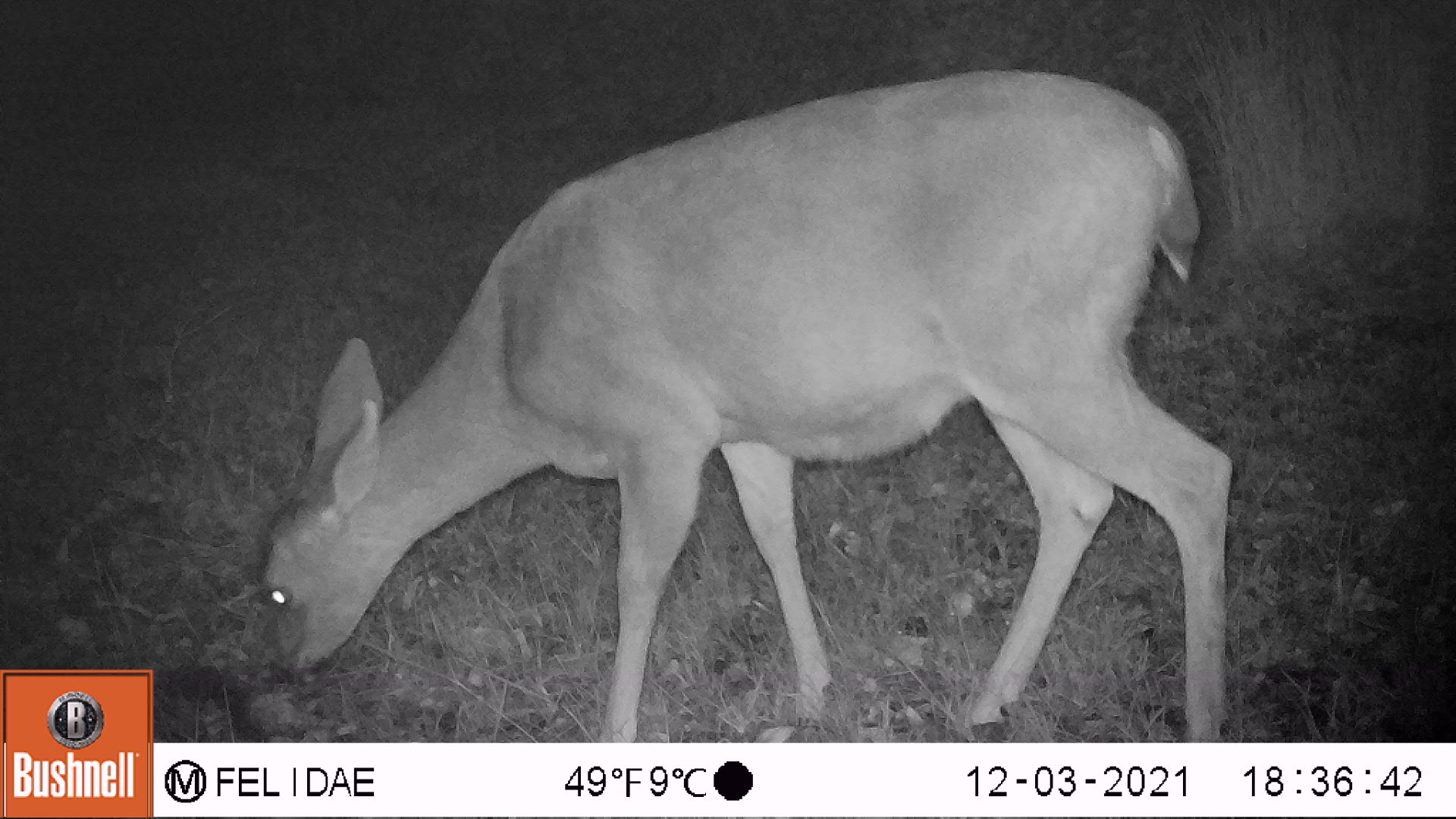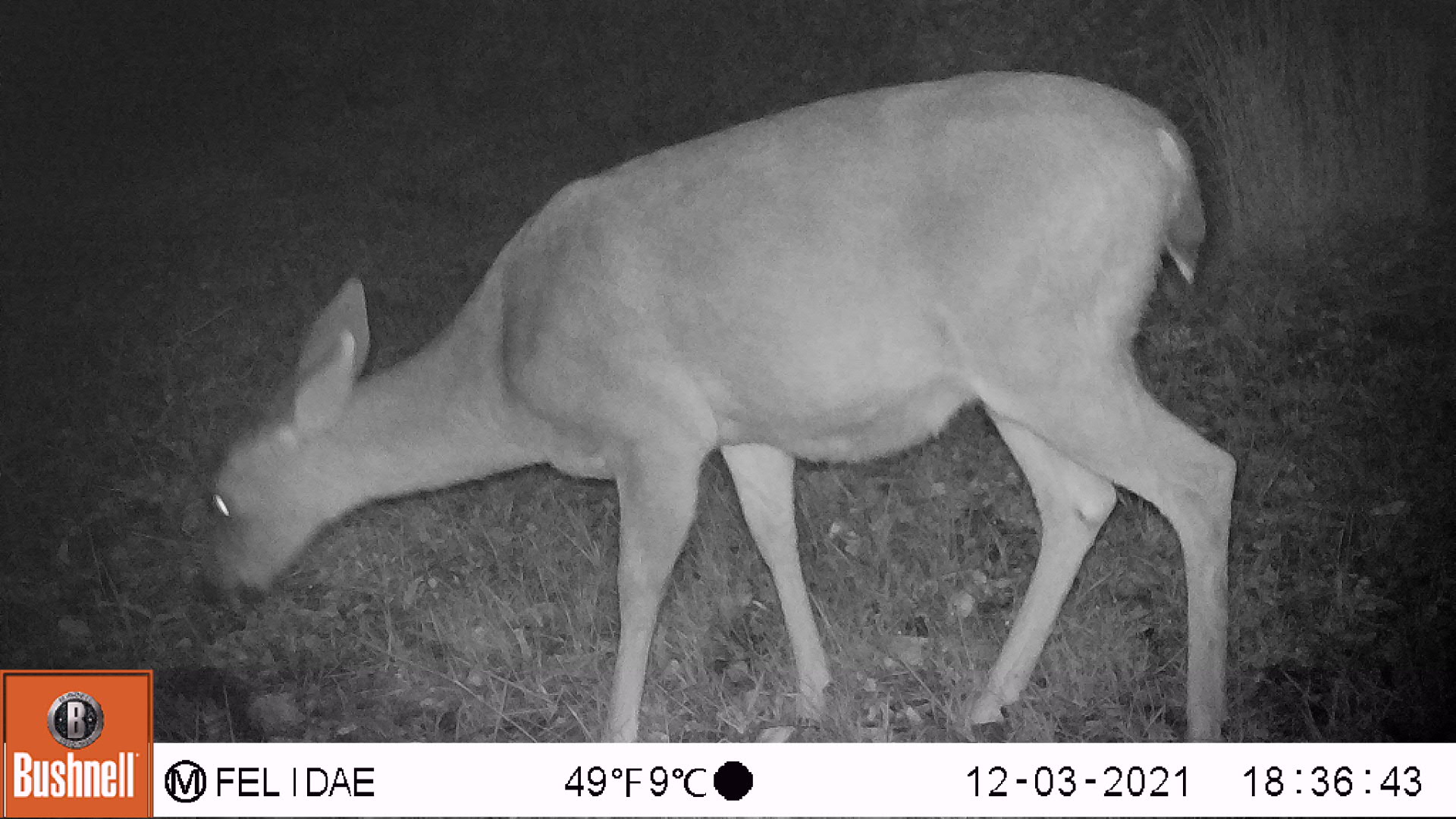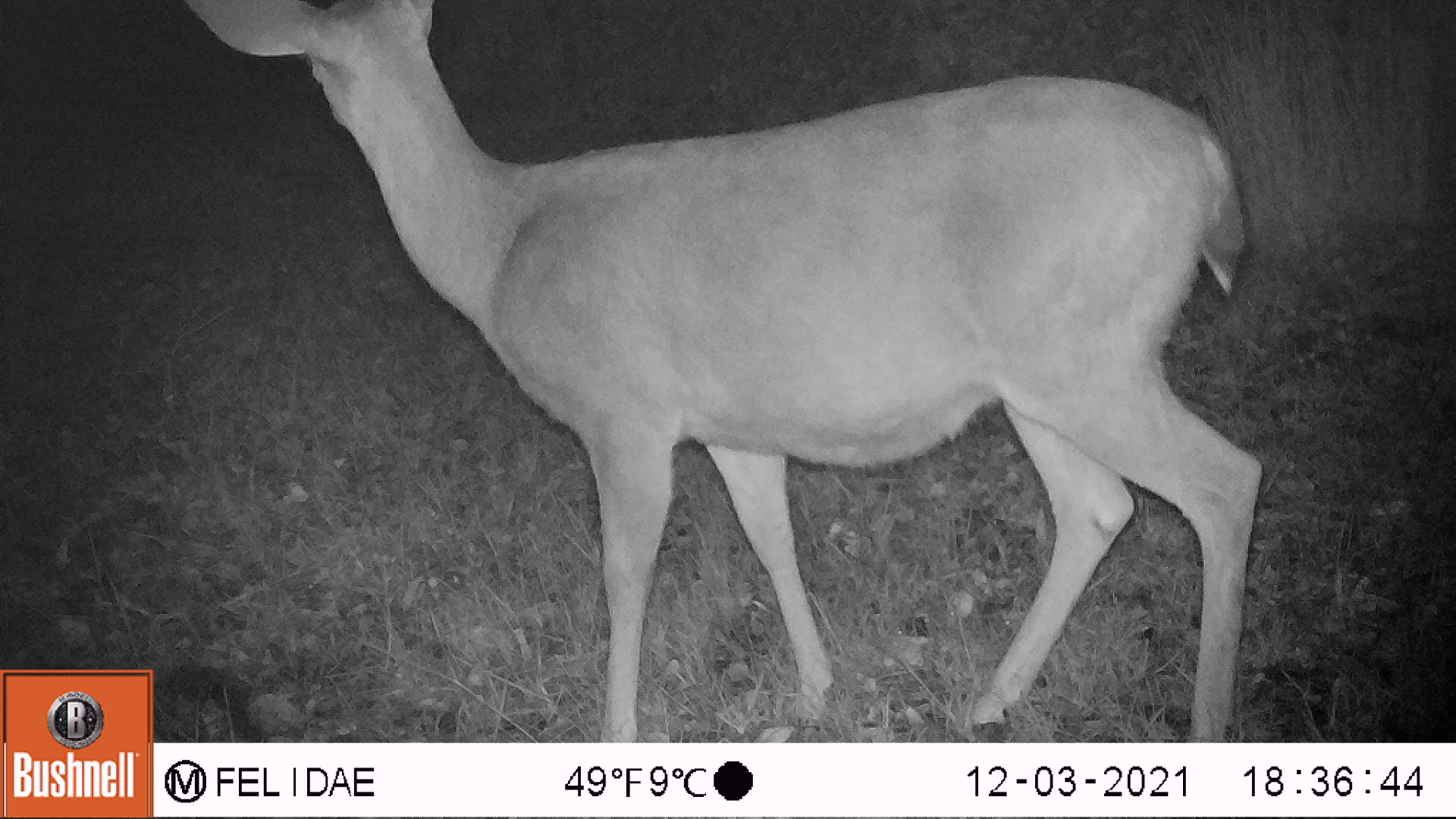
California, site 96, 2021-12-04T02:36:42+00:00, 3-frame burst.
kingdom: Animalia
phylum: Chordata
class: Mammalia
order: Artiodactyla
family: Cervidae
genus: Odocoileus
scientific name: Odocoileus hemionus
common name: mule deer